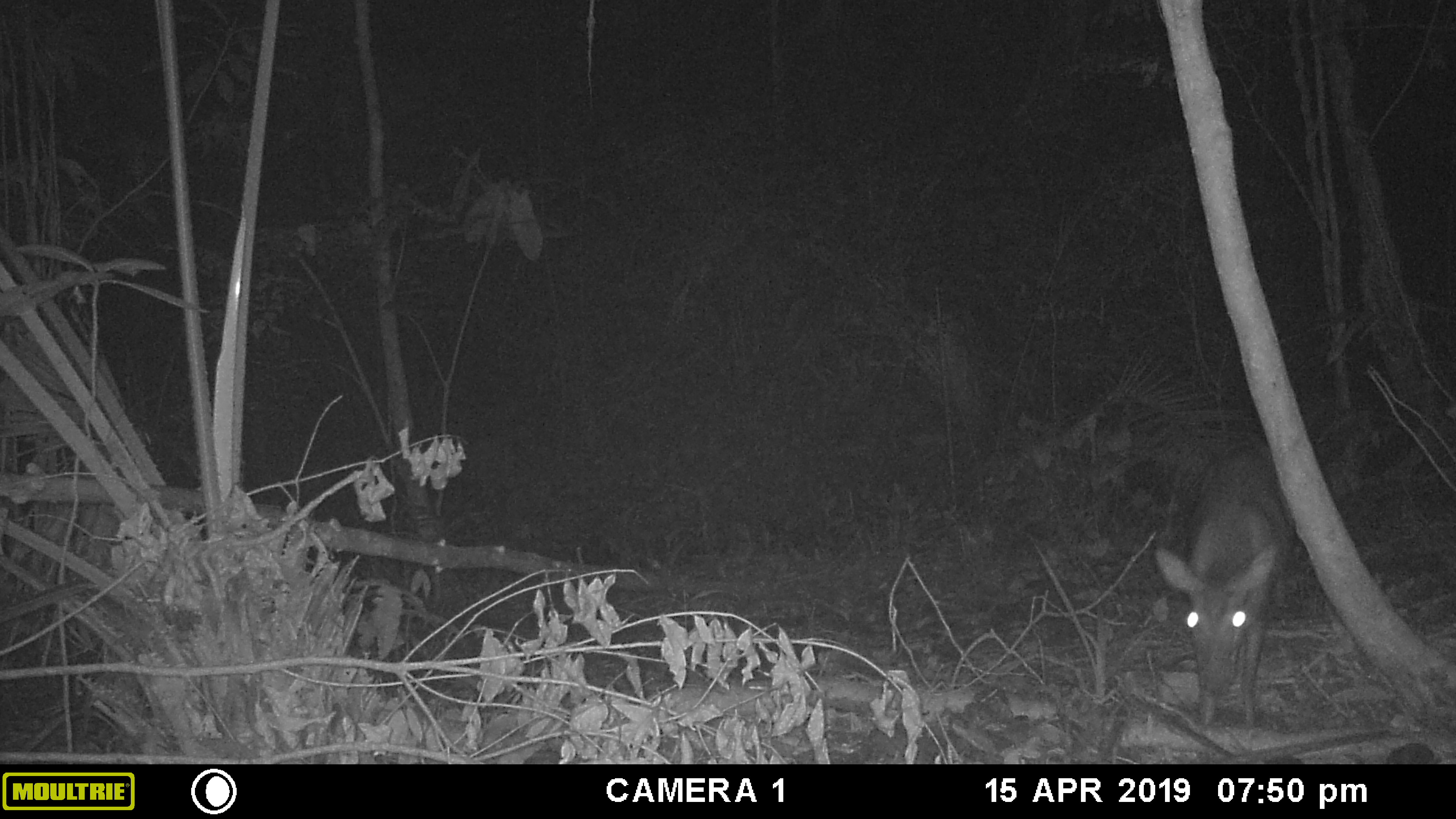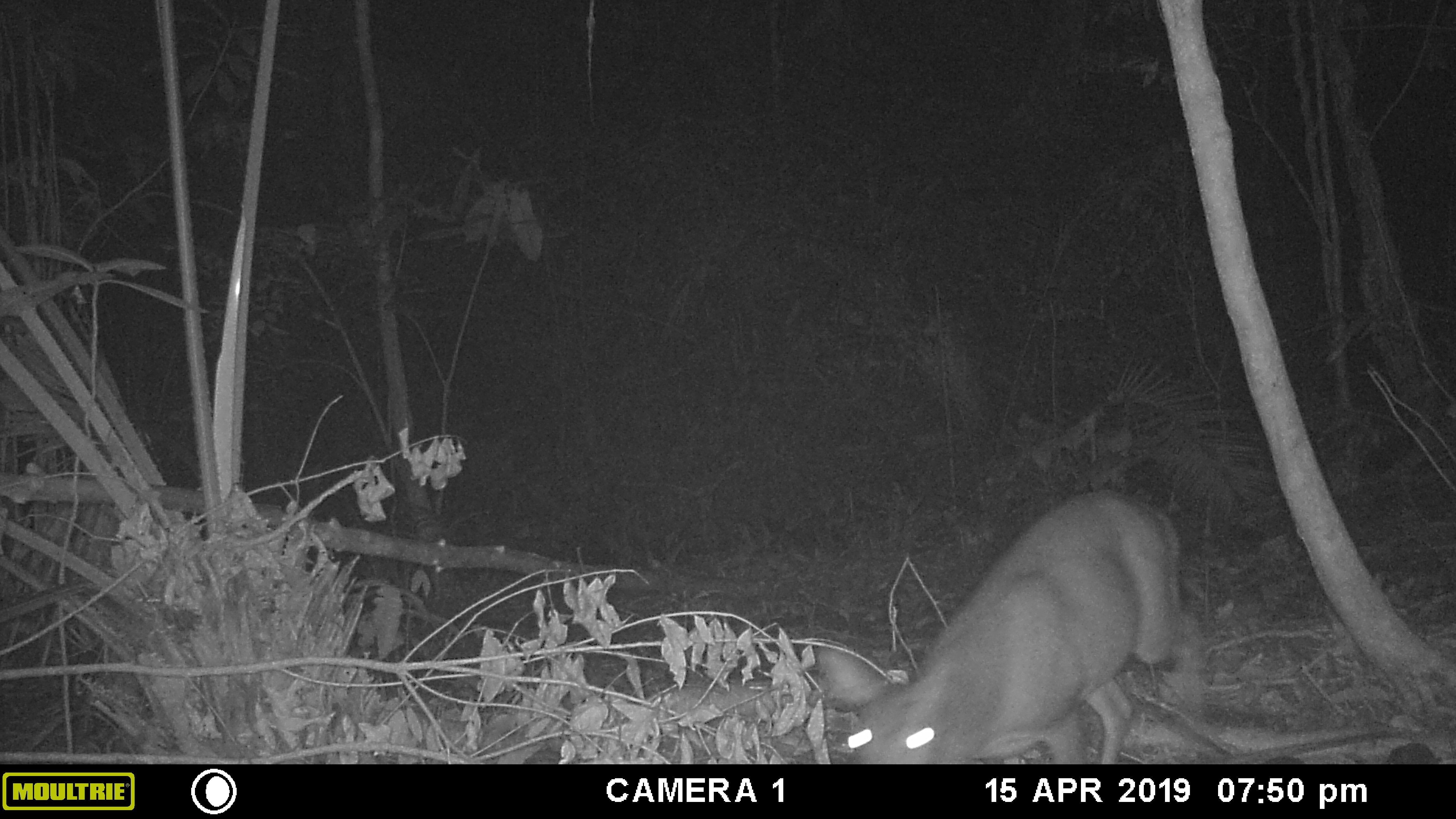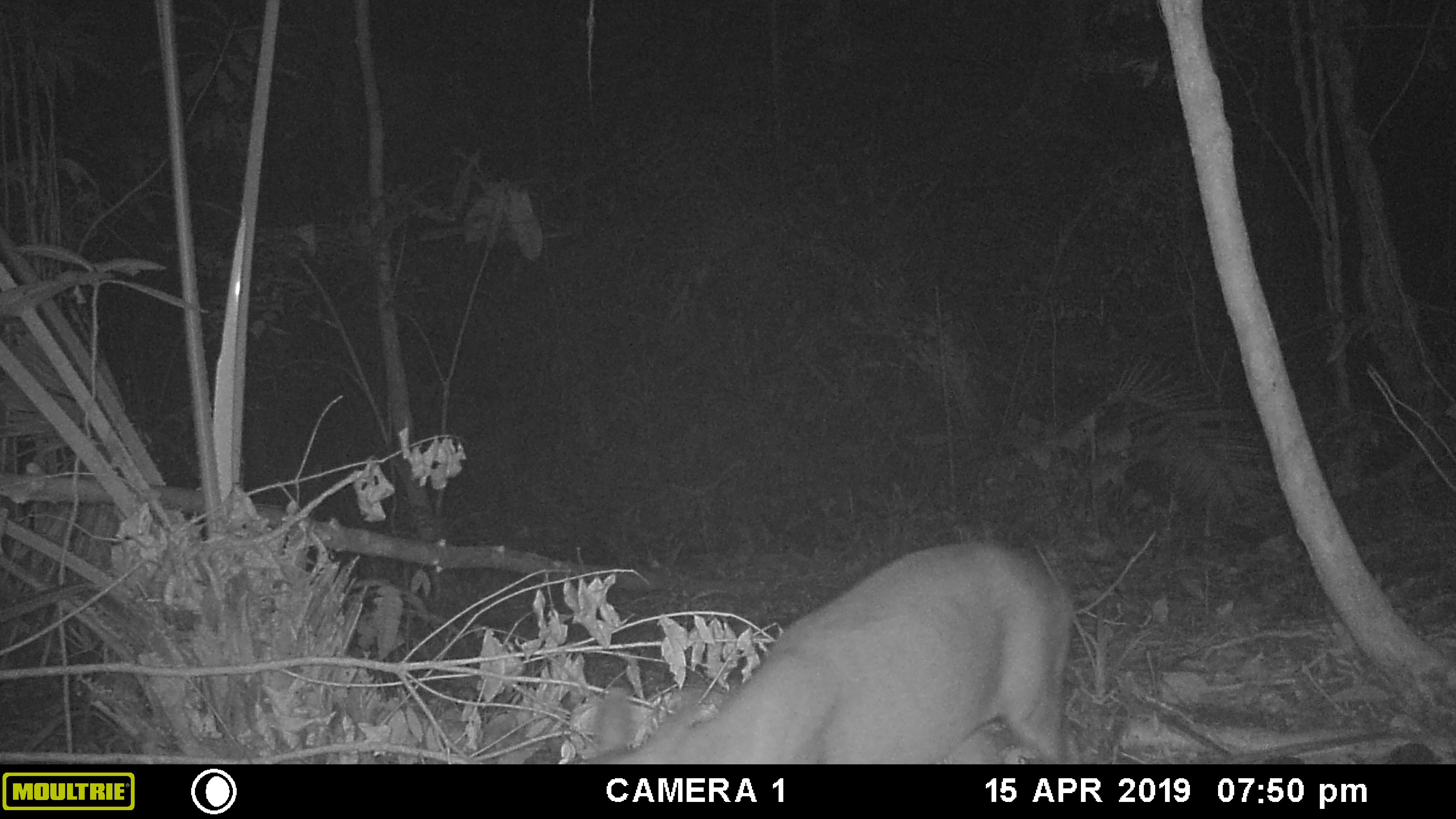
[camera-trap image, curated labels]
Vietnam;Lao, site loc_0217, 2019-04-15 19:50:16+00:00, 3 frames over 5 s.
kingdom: Animalia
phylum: Chordata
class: Mammalia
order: Artiodactyla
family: Cervidae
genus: Muntiacus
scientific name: Muntiacus vuquangensis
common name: large-antlered muntjac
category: large antlered muntjac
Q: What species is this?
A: Large antlered muntjac (large-antlered muntjac) (Muntiacus vuquangensis).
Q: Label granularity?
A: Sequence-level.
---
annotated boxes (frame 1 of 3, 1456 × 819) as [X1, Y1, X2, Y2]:
large antlered muntjac: [1154, 434, 1296, 729]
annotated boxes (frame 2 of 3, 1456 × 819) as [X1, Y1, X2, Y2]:
large antlered muntjac: [815, 489, 1208, 763]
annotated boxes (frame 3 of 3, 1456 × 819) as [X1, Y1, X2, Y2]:
large antlered muntjac: [570, 541, 1074, 764]